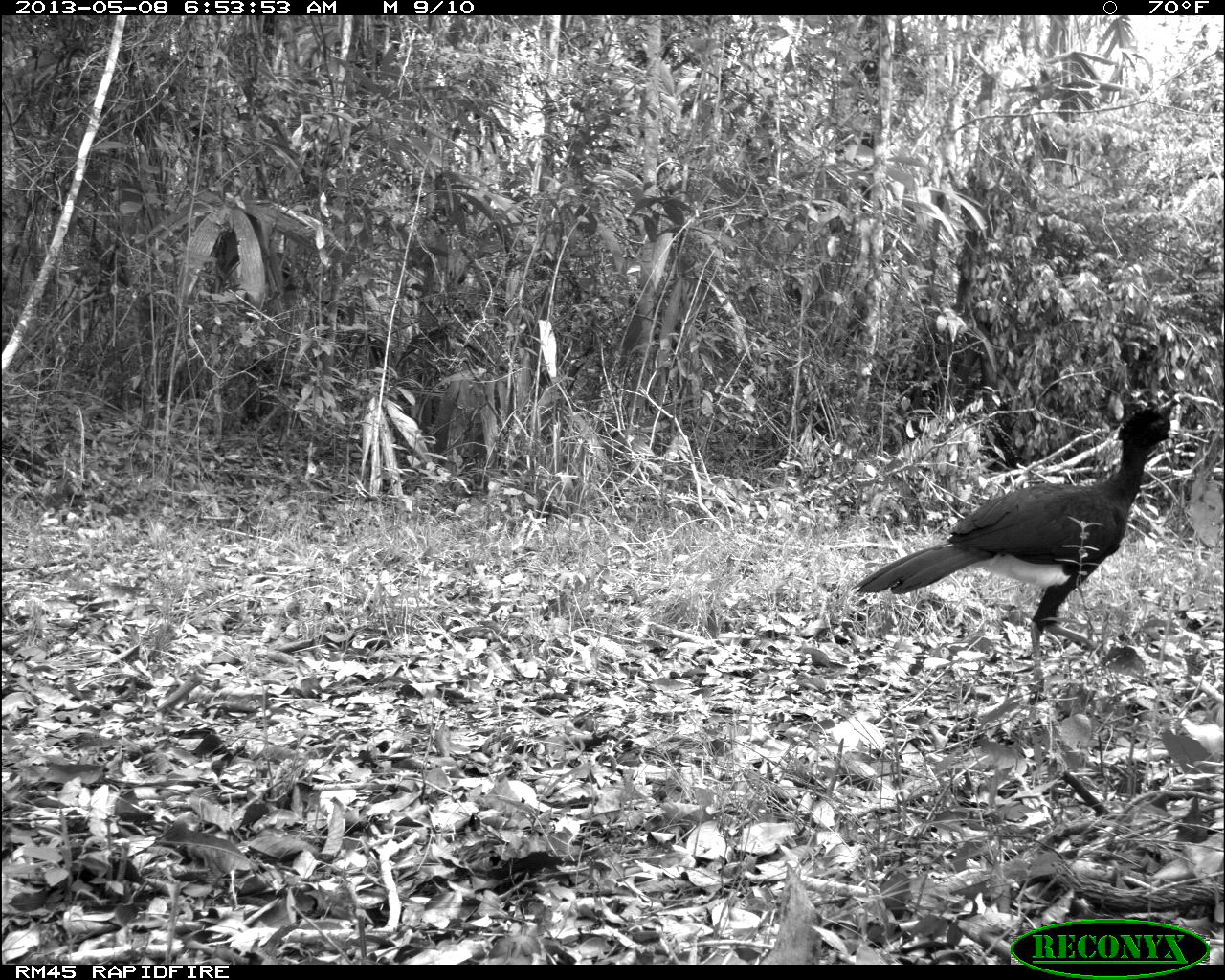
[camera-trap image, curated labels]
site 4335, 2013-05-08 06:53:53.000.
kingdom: Animalia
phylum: Chordata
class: Aves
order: Galliformes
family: Cracidae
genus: Crax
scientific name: Crax rubra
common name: great curassow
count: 1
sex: male